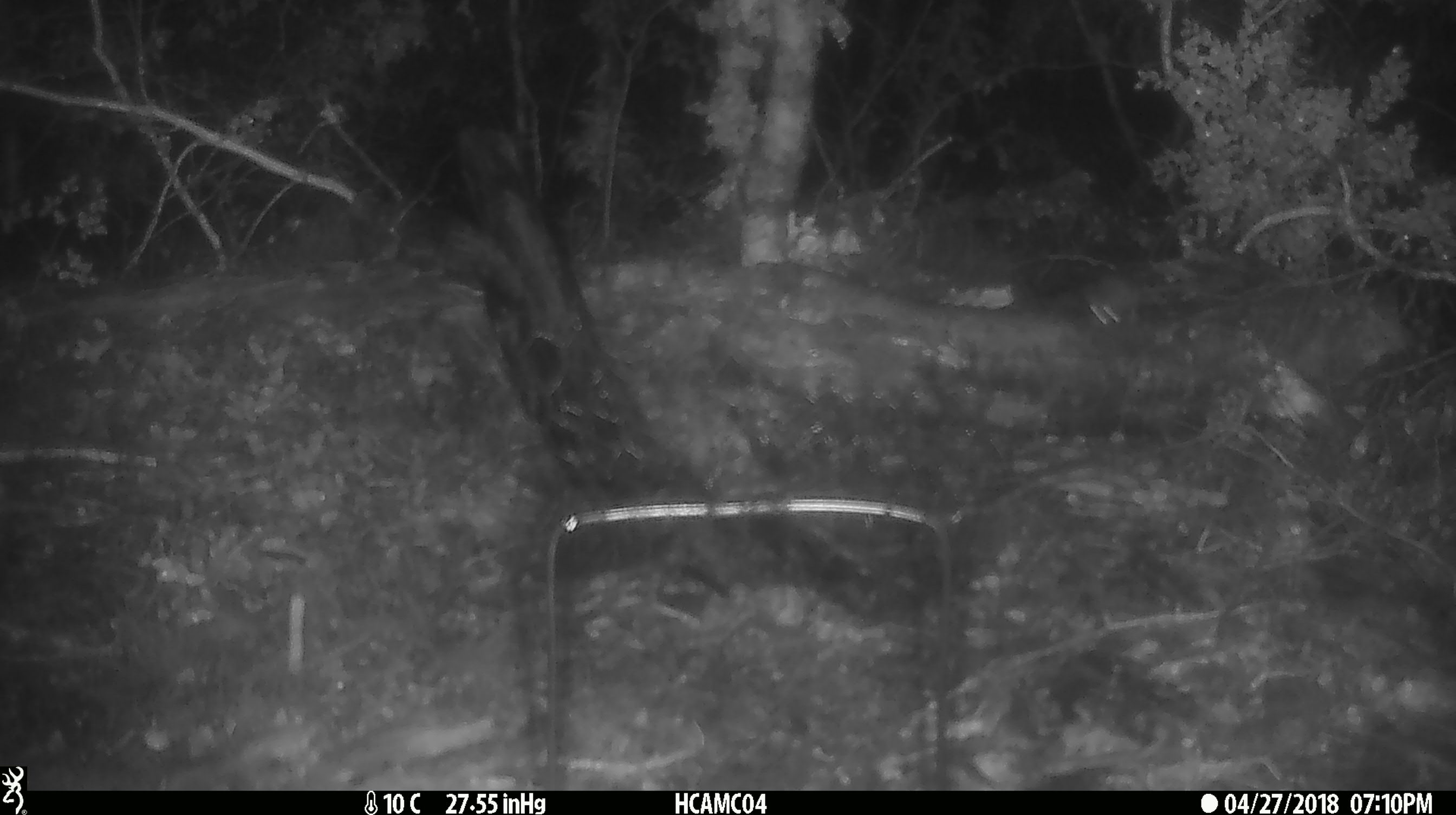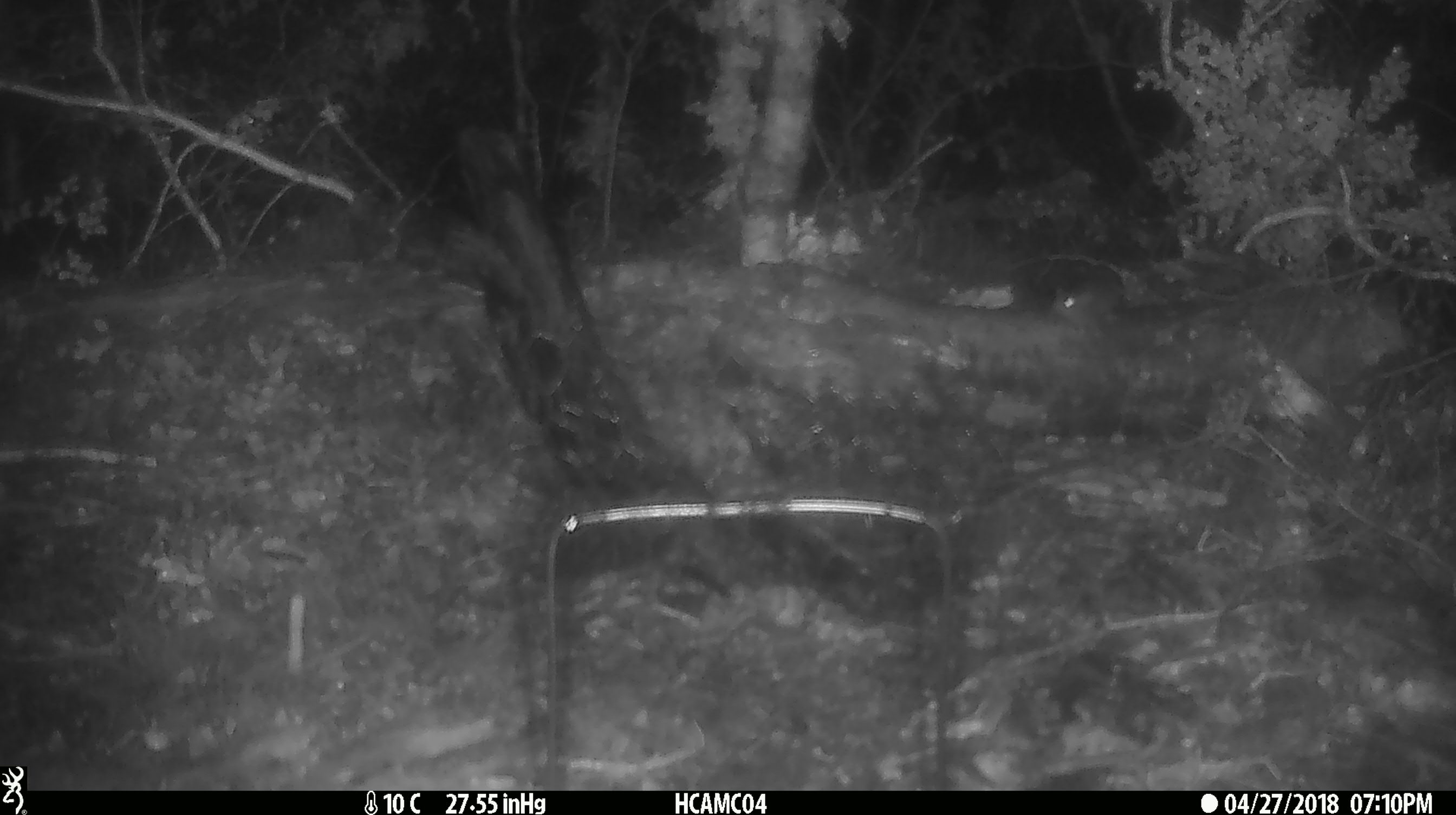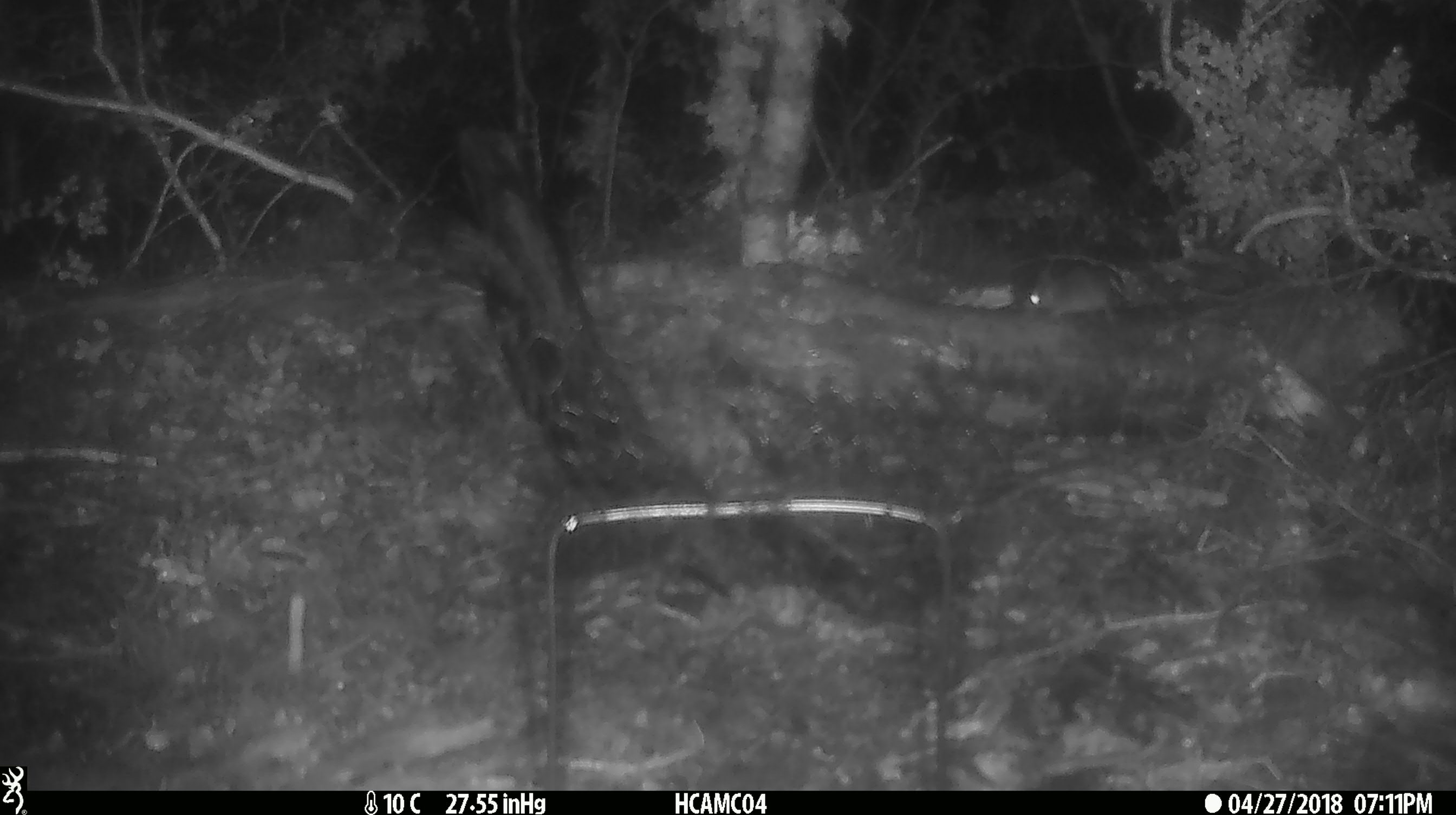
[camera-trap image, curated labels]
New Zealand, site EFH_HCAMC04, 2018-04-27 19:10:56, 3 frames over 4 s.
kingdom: Animalia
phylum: Chordata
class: Mammalia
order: Rodentia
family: Muridae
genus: Rattus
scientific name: Rattus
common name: rat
Rat (Rattus).